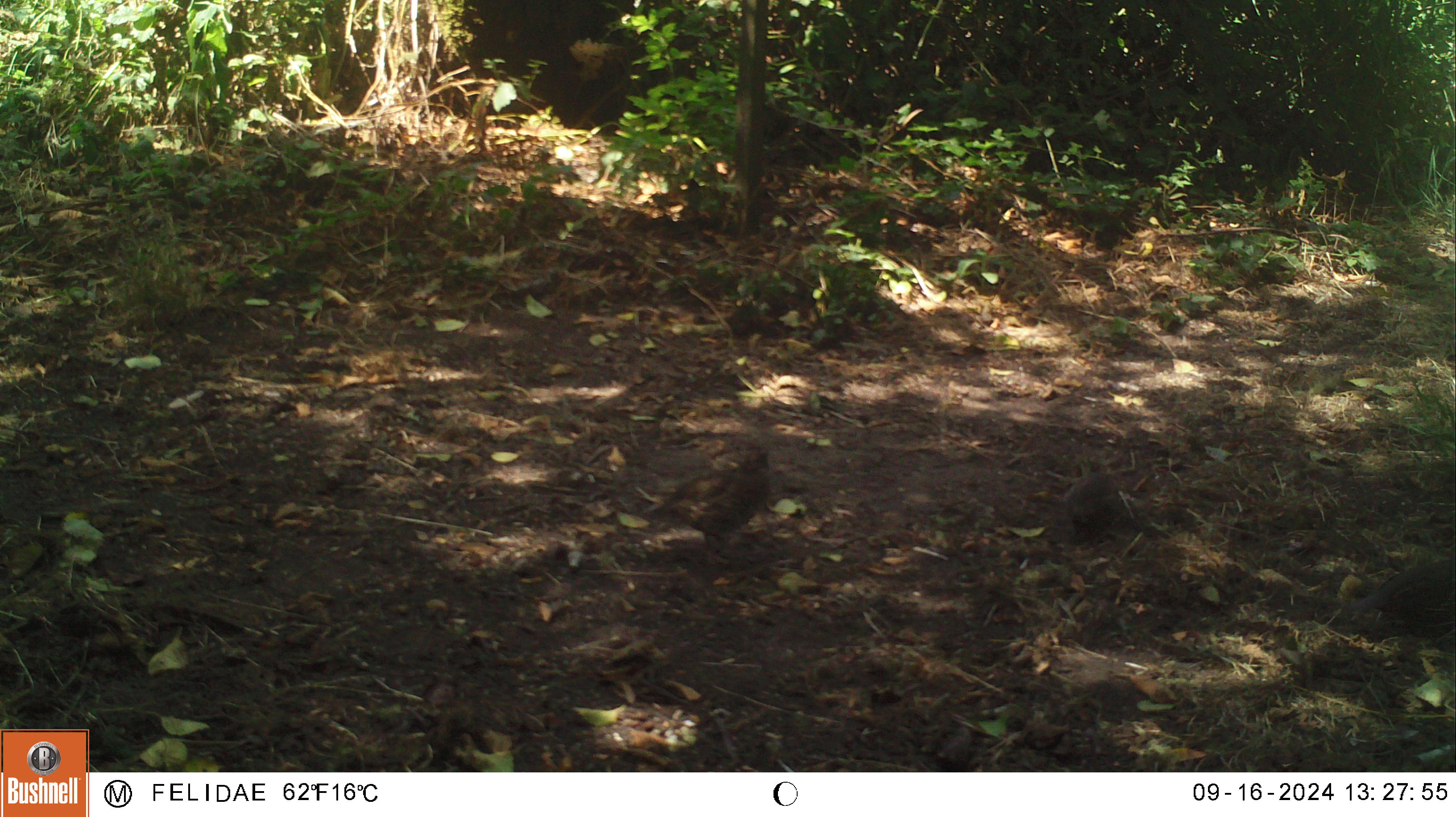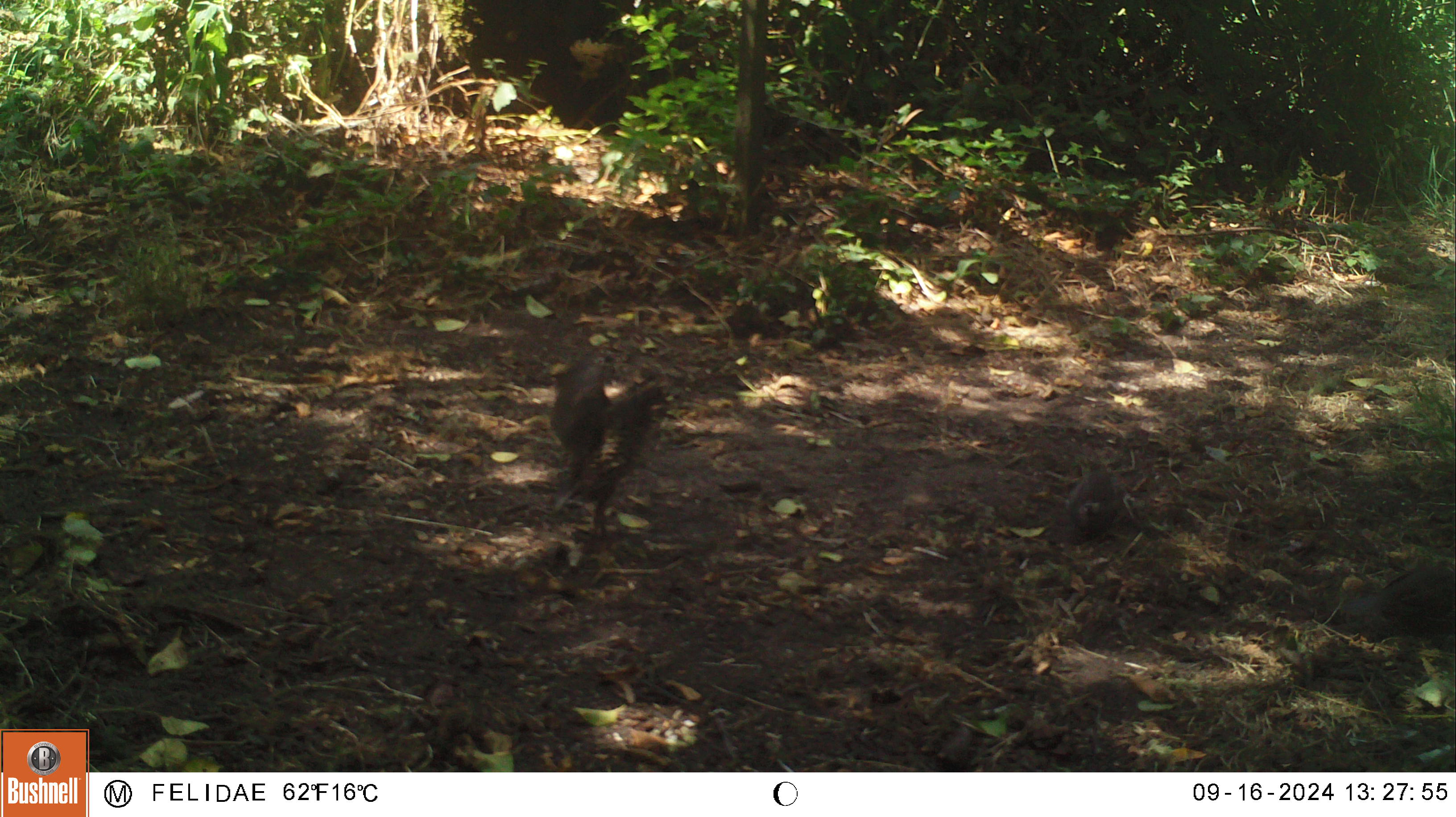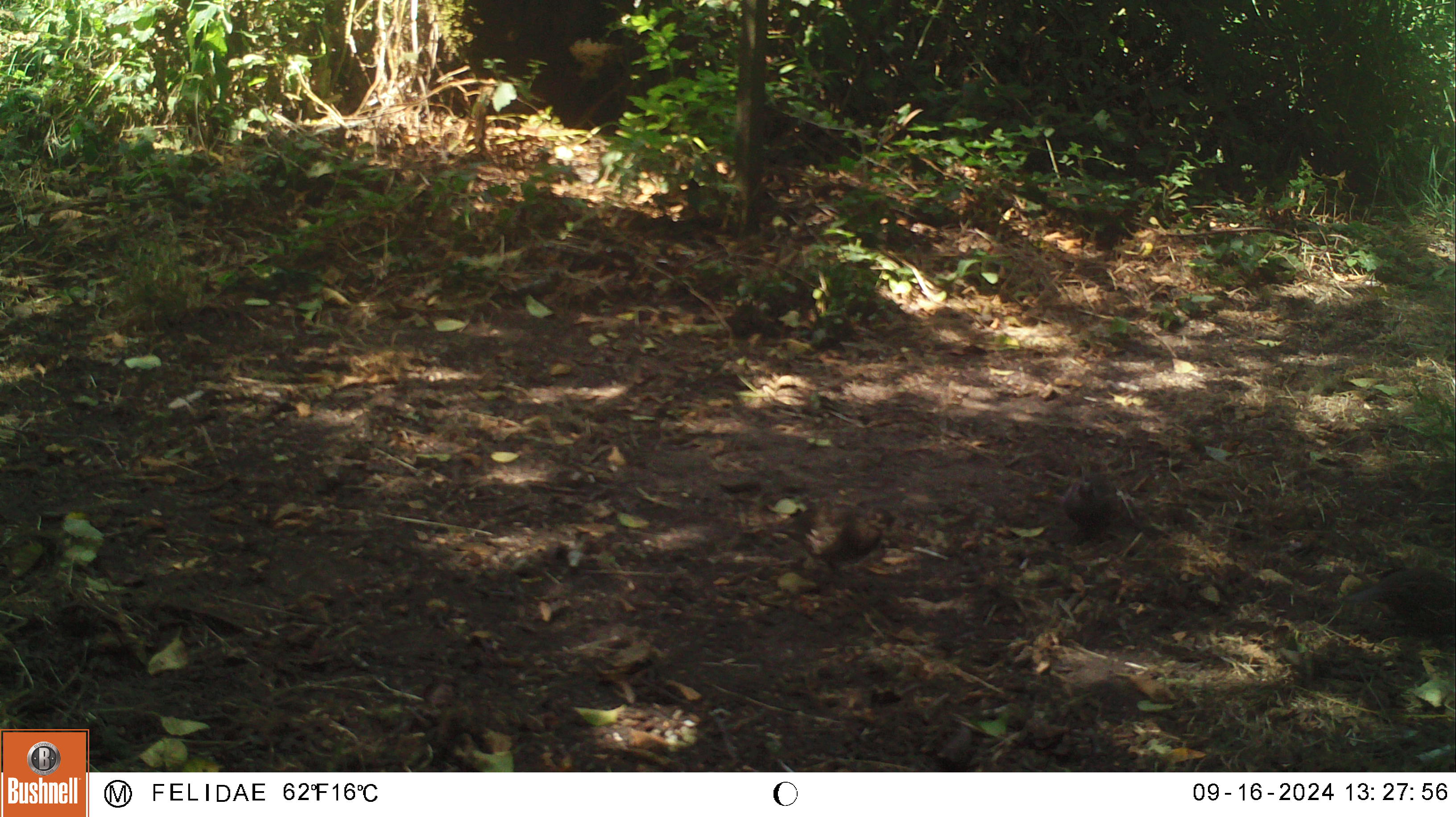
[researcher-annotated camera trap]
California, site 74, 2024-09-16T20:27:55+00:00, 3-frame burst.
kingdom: Animalia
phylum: Chordata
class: Aves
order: Galliformes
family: Odontophoridae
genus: Callipepla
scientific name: Callipepla californica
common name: california quail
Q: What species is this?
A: California quail (Callipepla californica).